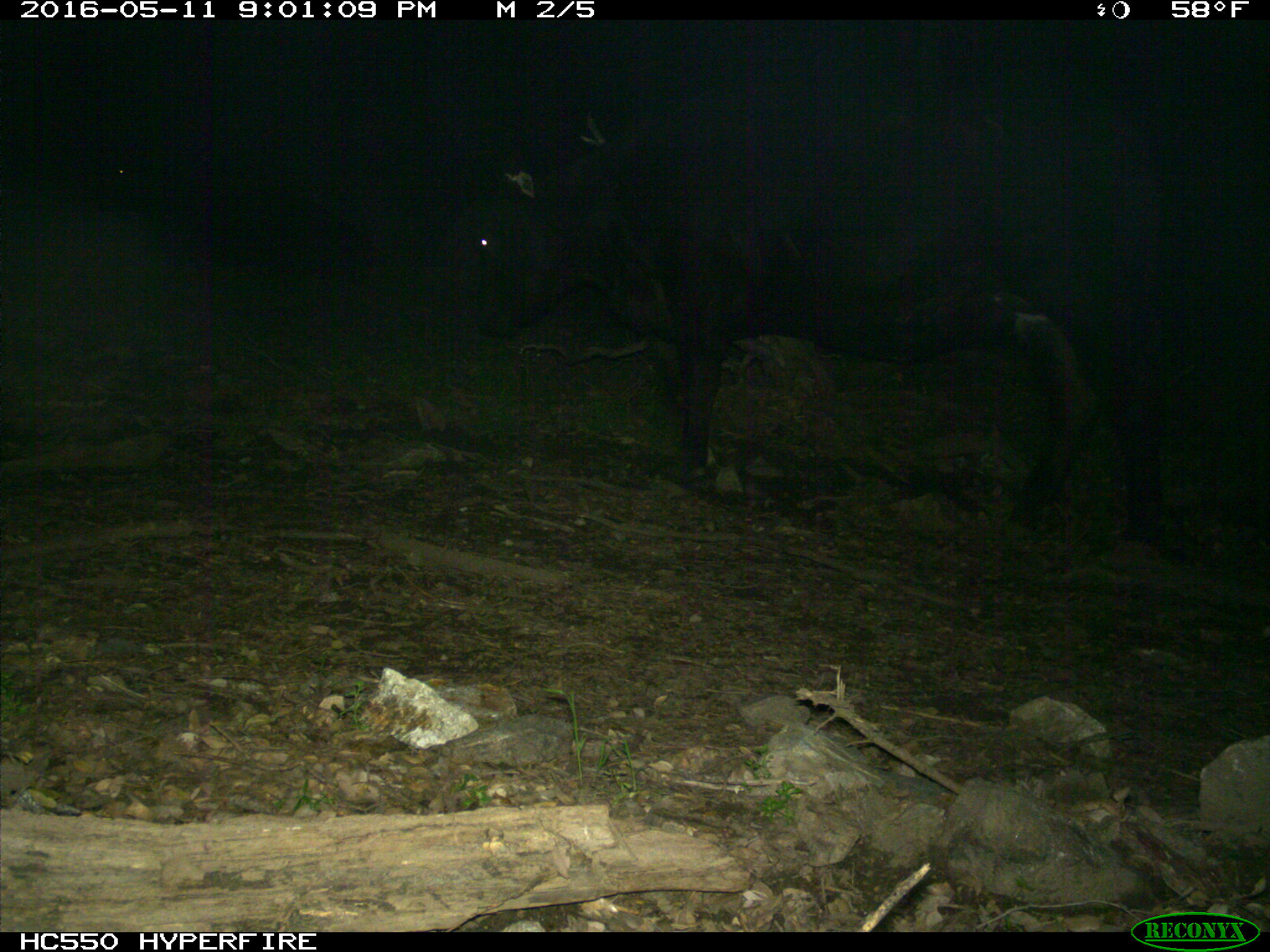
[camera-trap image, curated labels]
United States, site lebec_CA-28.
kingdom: Animalia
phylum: Chordata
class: Mammalia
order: Artiodactyla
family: Bovidae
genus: Bos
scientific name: Bos taurus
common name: domestic cow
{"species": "Bos taurus (domestic cow)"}